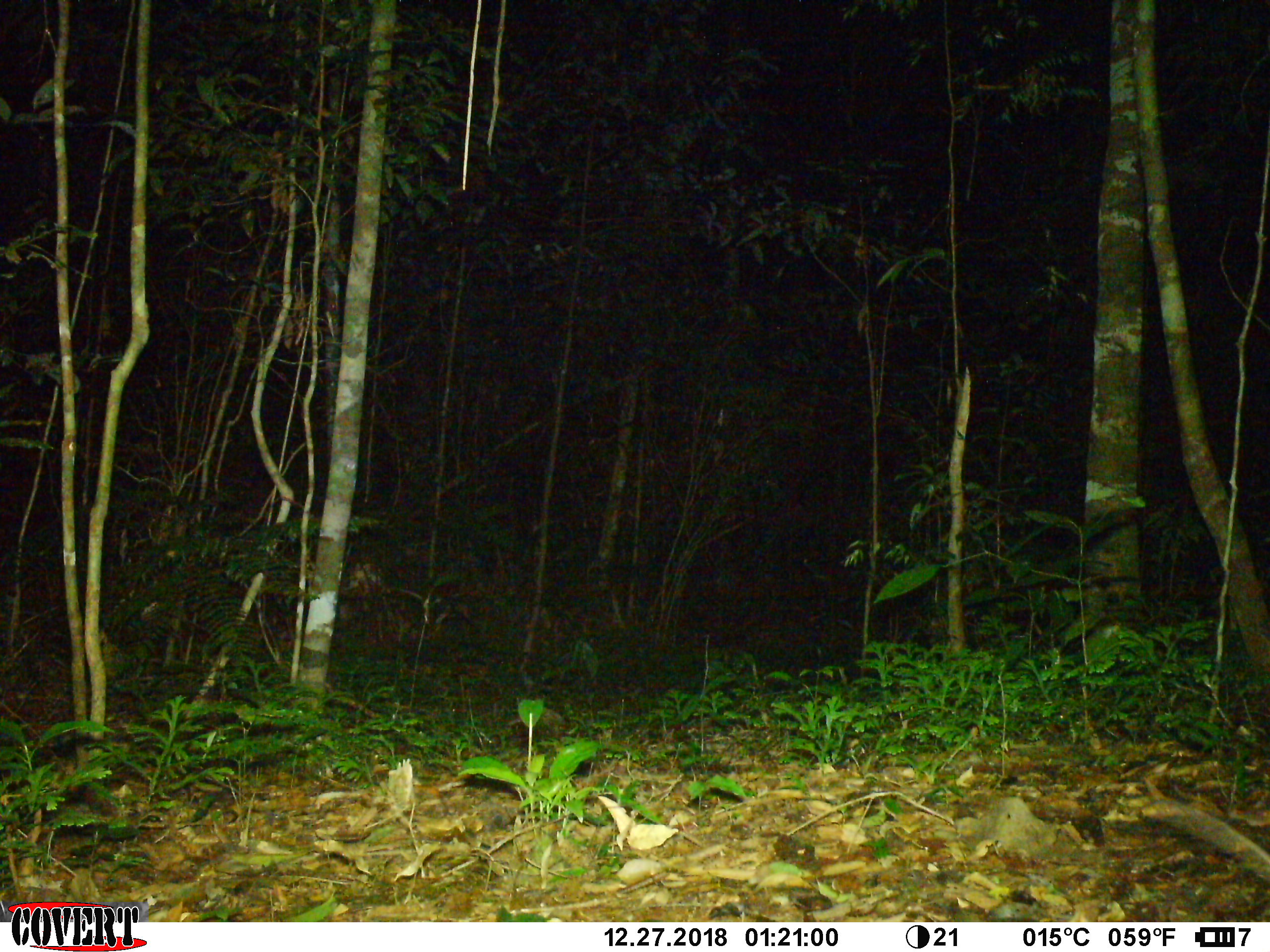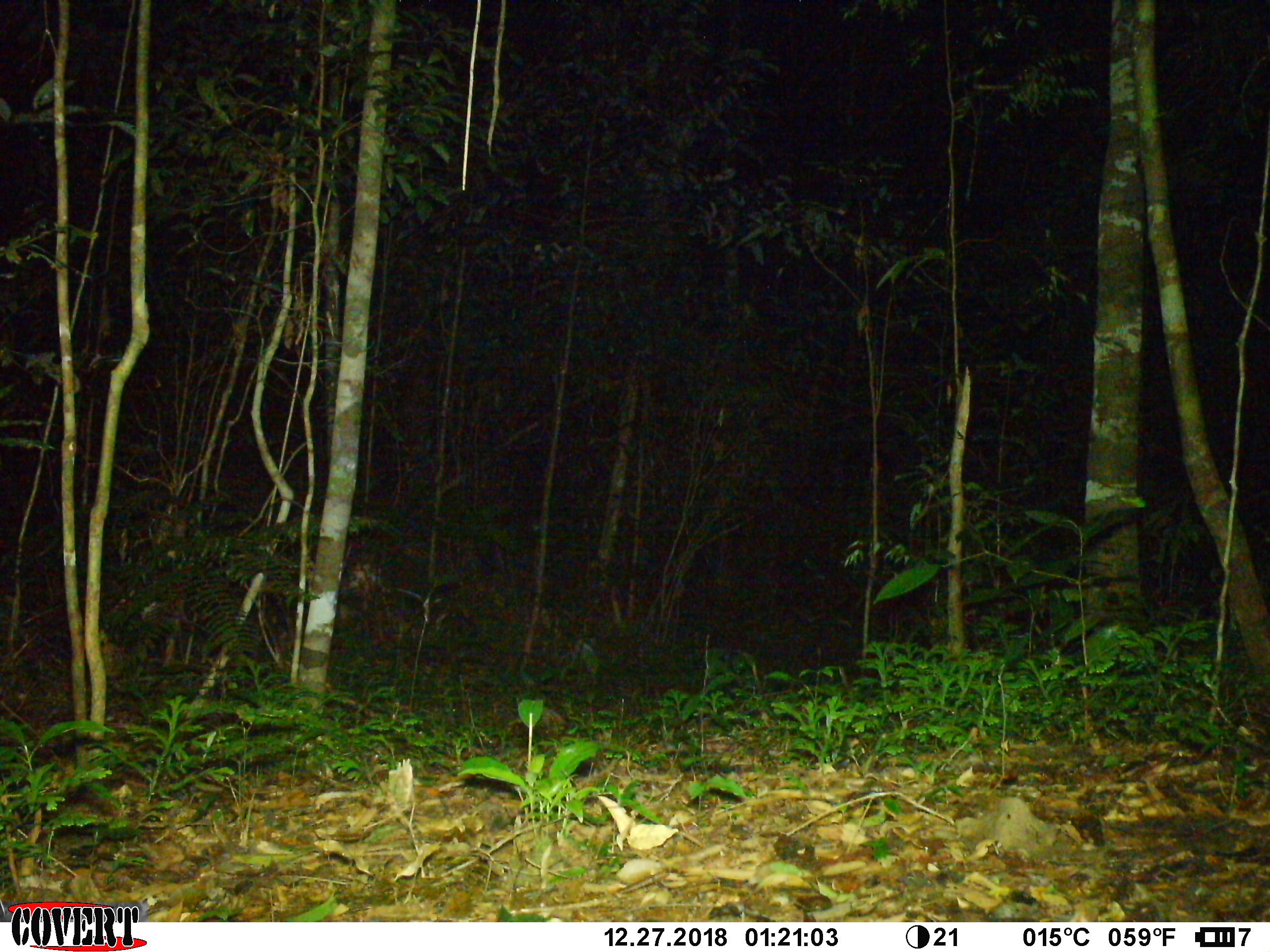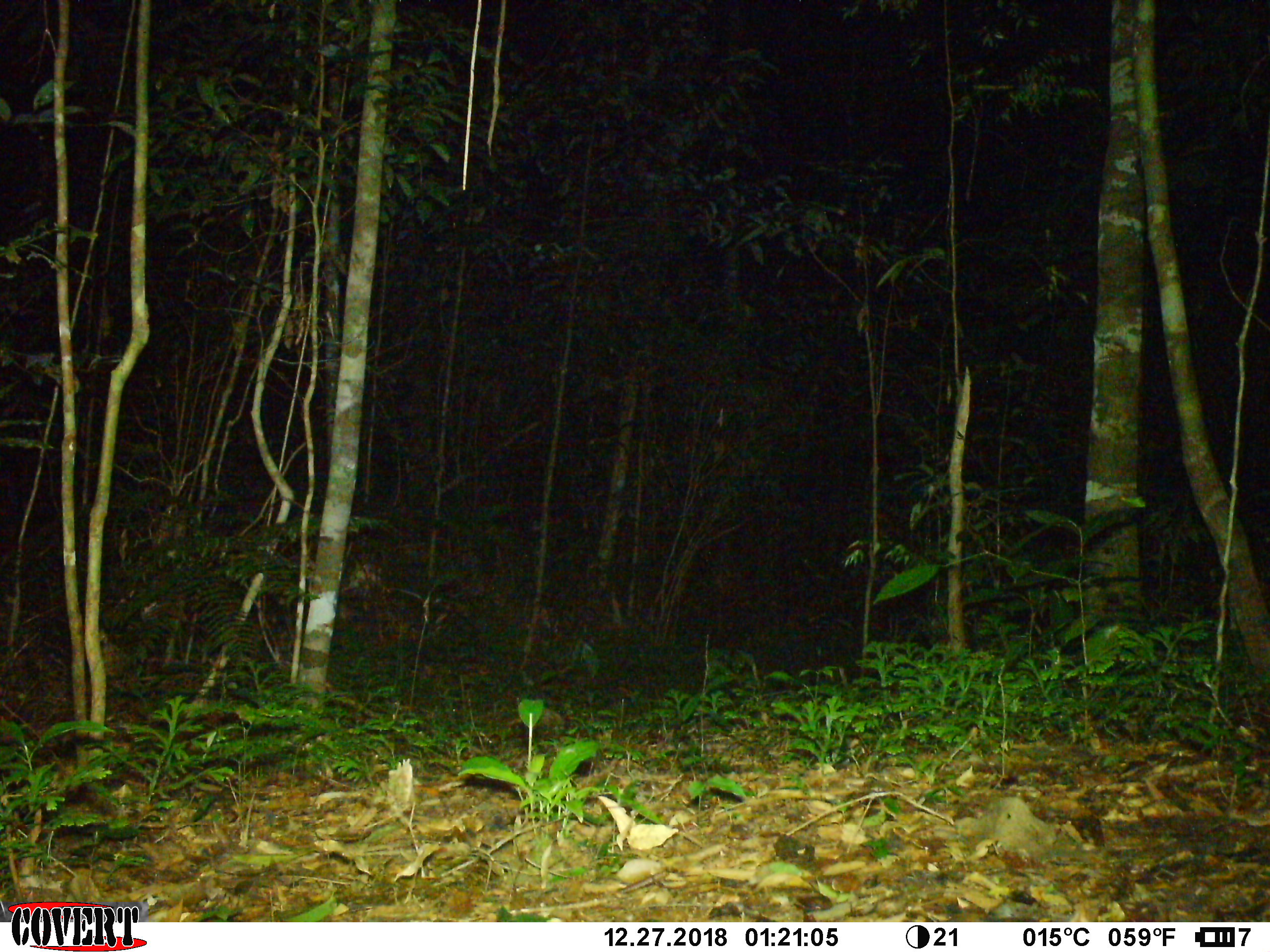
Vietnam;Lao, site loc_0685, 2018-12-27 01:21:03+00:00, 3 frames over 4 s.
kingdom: Animalia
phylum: Chordata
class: Mammalia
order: Rodentia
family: Muridae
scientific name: Muridae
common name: old-world mice and rats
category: unidentified murid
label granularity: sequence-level